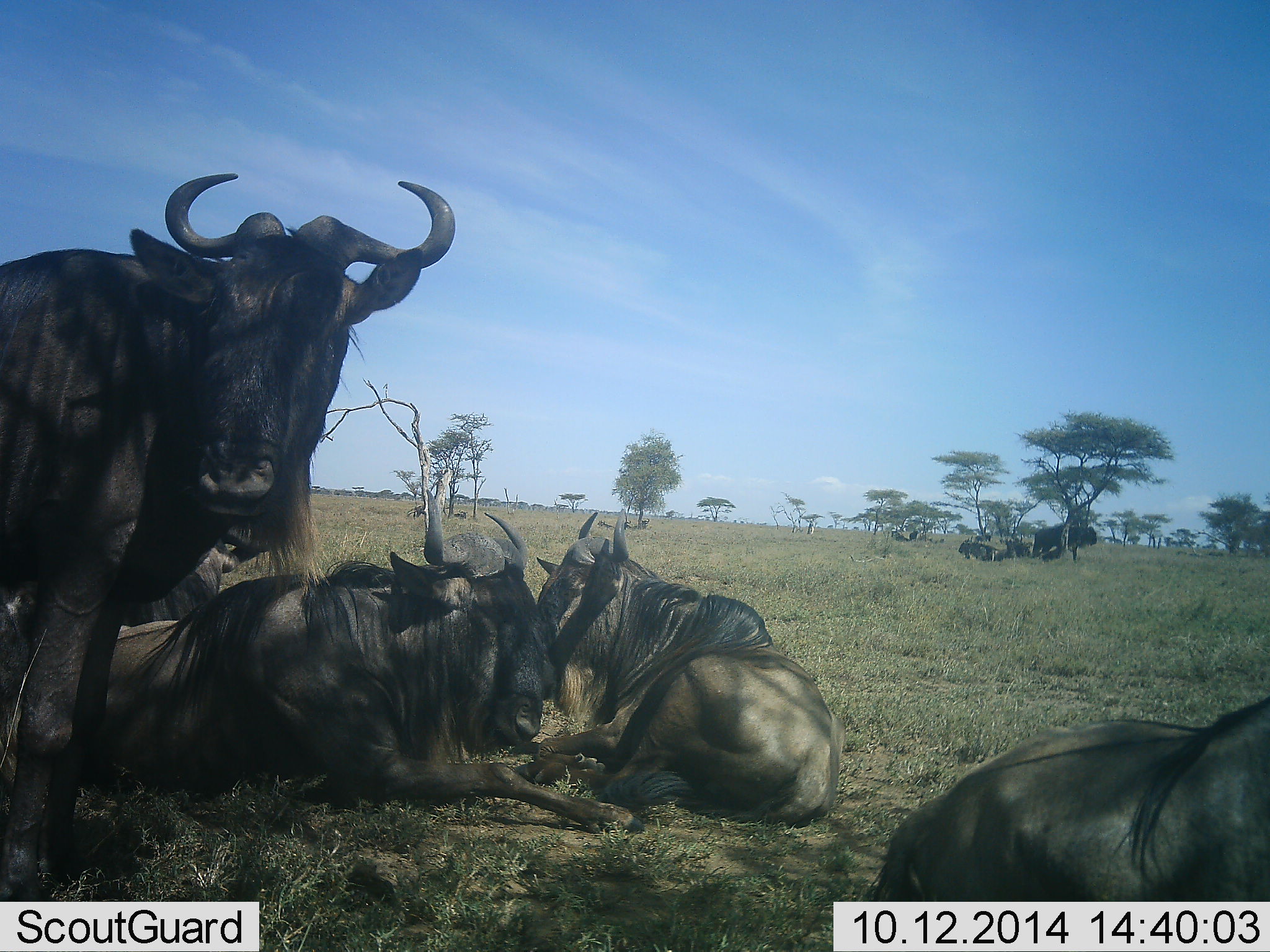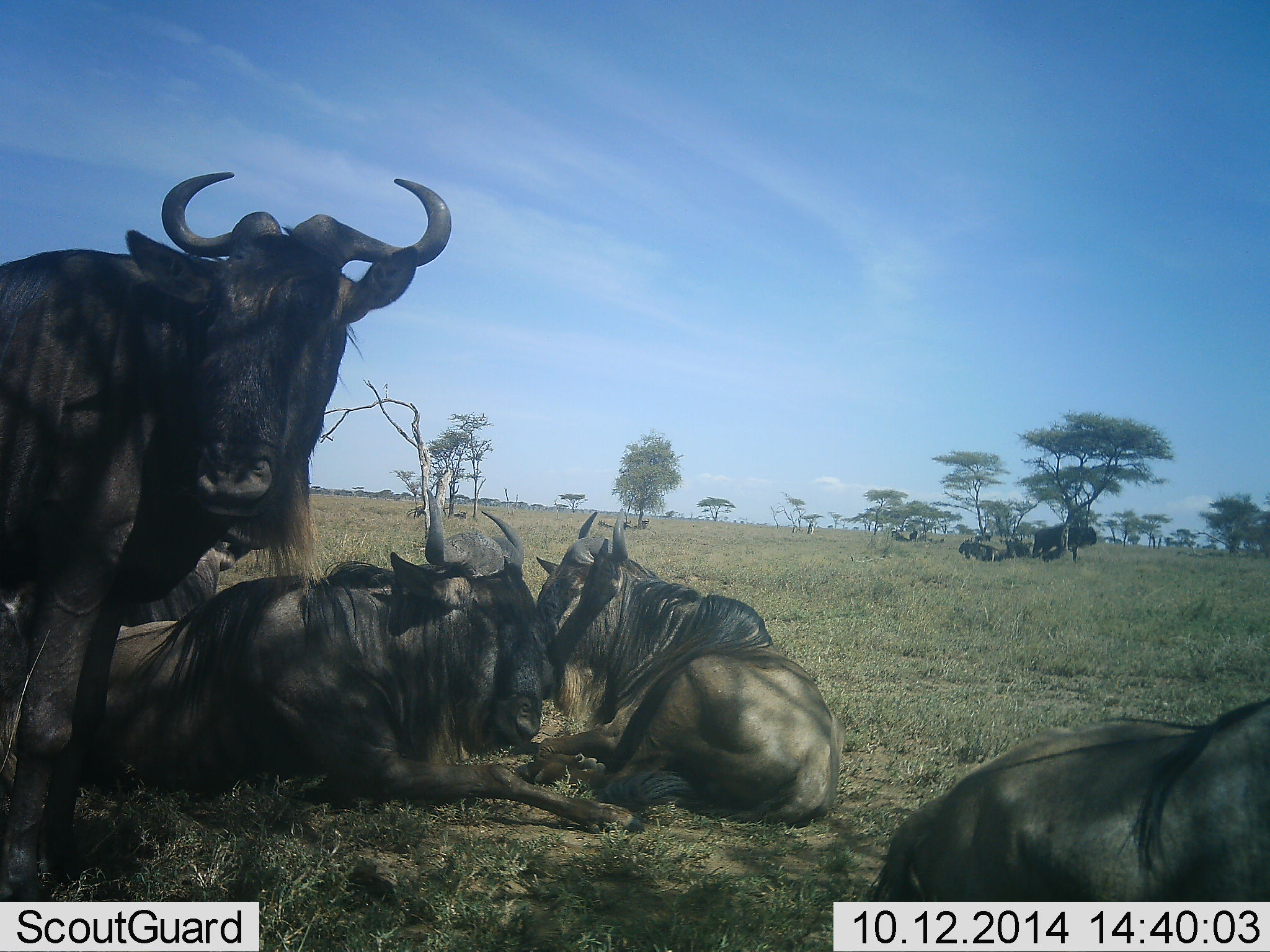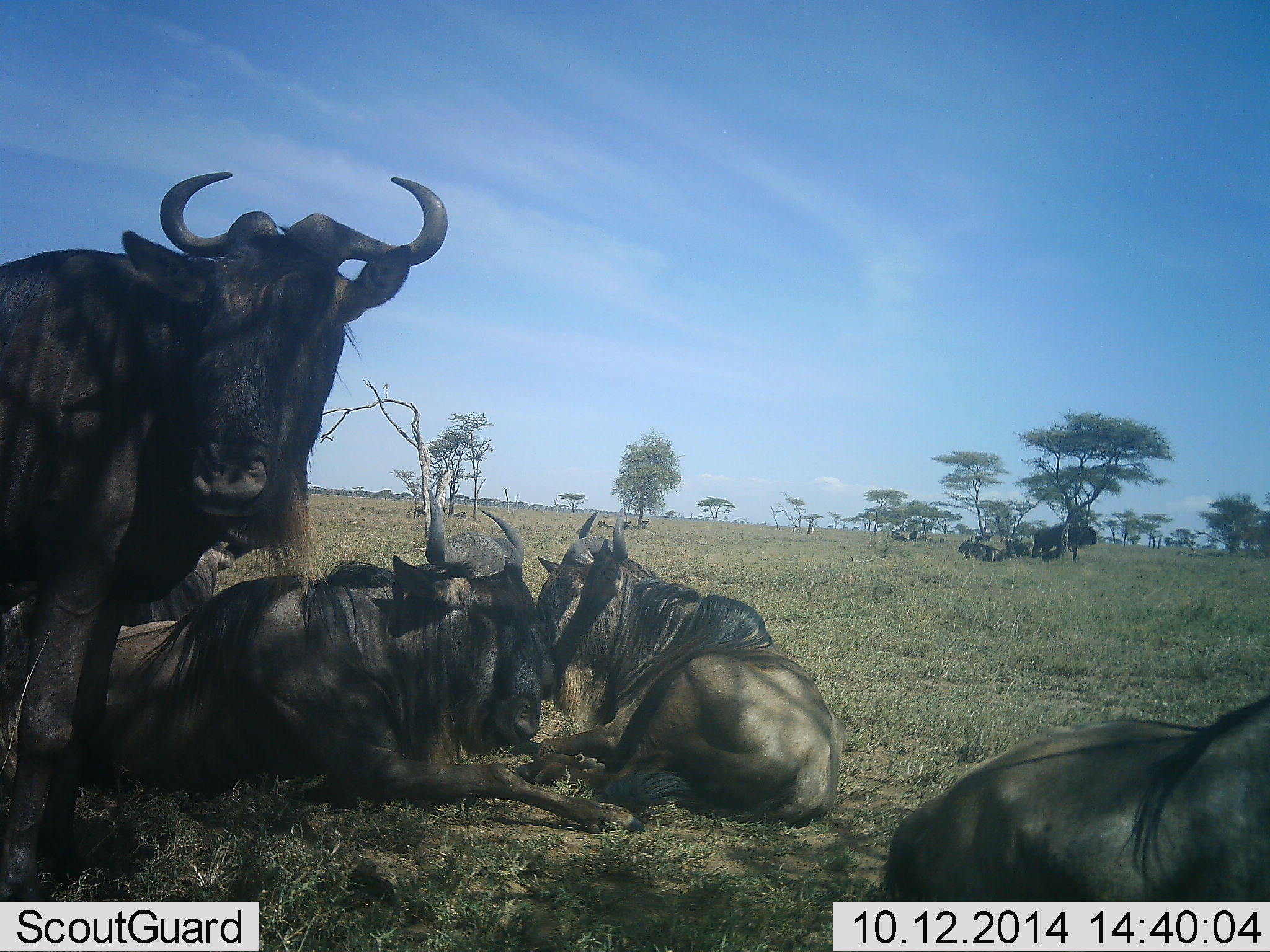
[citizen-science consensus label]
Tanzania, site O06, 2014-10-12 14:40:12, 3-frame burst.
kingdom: Animalia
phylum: Chordata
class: Mammalia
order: Artiodactyla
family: Bovidae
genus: Connochaetes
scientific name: Connochaetes taurinus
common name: blue wildebeest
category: wildebeest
Wildebeest (blue wildebeest) (Connochaetes taurinus), count 9. Behavior (volunteer vote fractions): standing 70%, resting 100%, moving 0%, interacting 10%. Young present (vote fraction): 0%. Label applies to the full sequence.